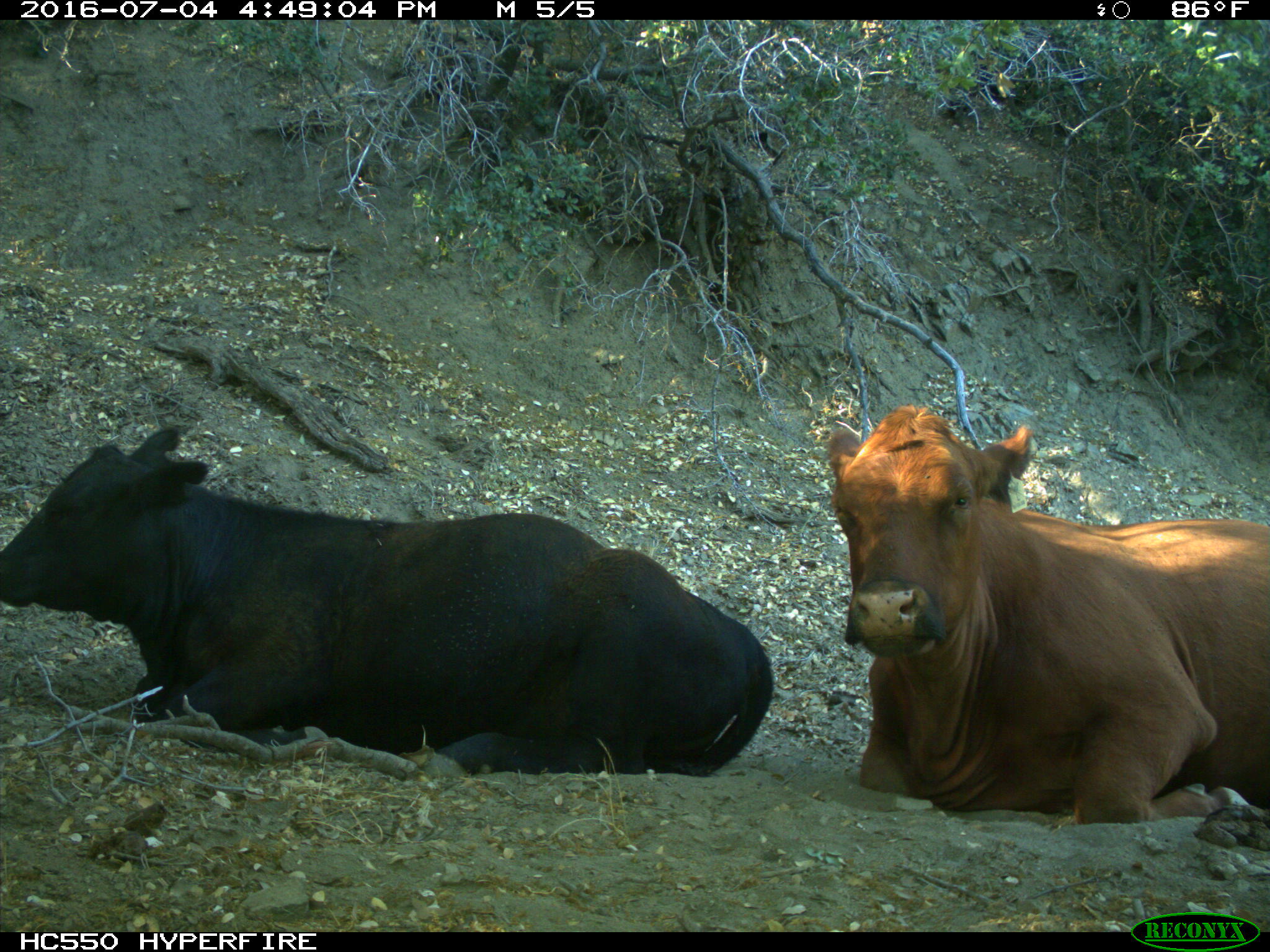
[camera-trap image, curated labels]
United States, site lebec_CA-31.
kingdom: Animalia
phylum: Chordata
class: Mammalia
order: Artiodactyla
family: Bovidae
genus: Bos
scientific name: Bos taurus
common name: domestic cow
Bos taurus (domestic cow).